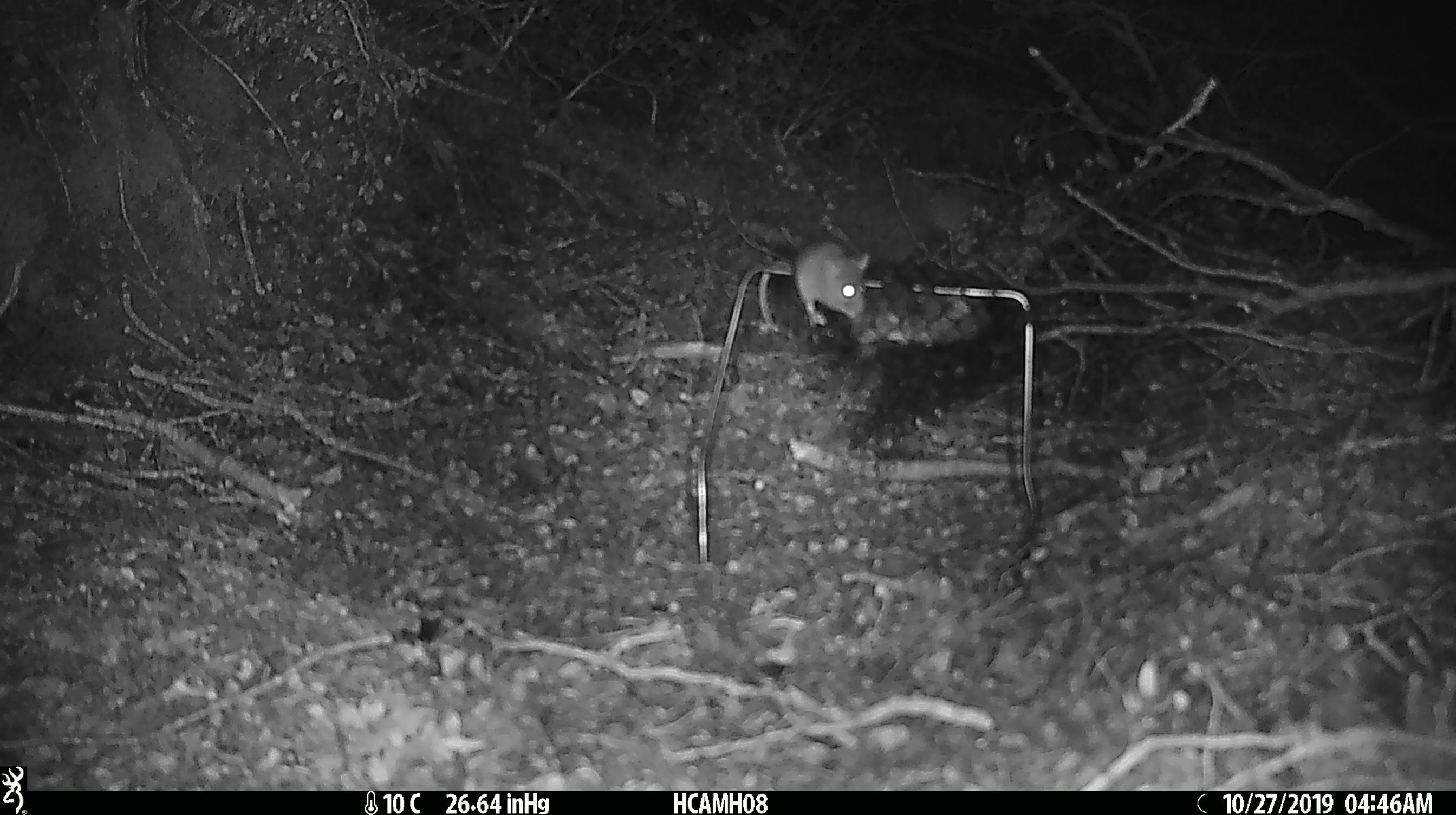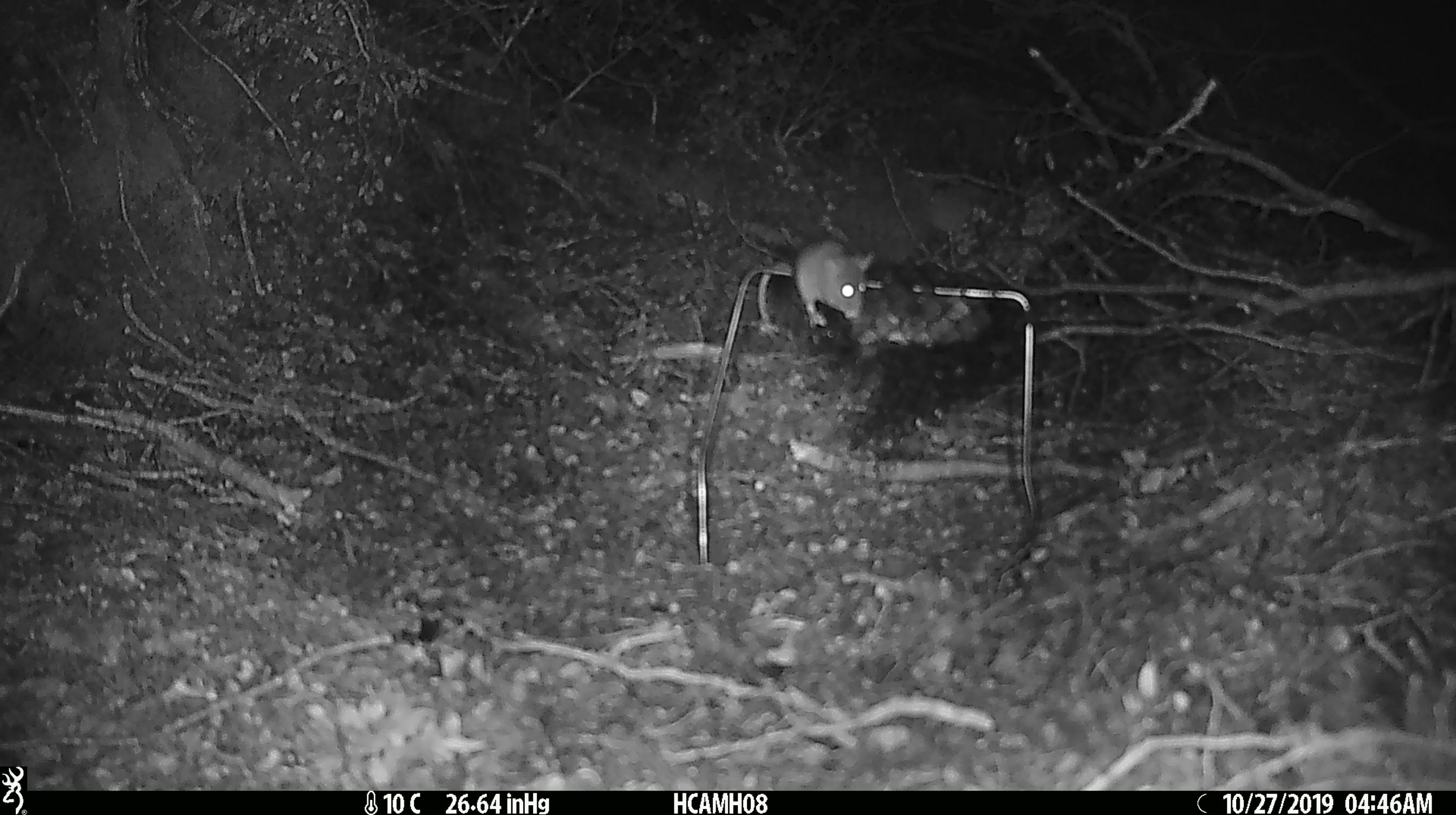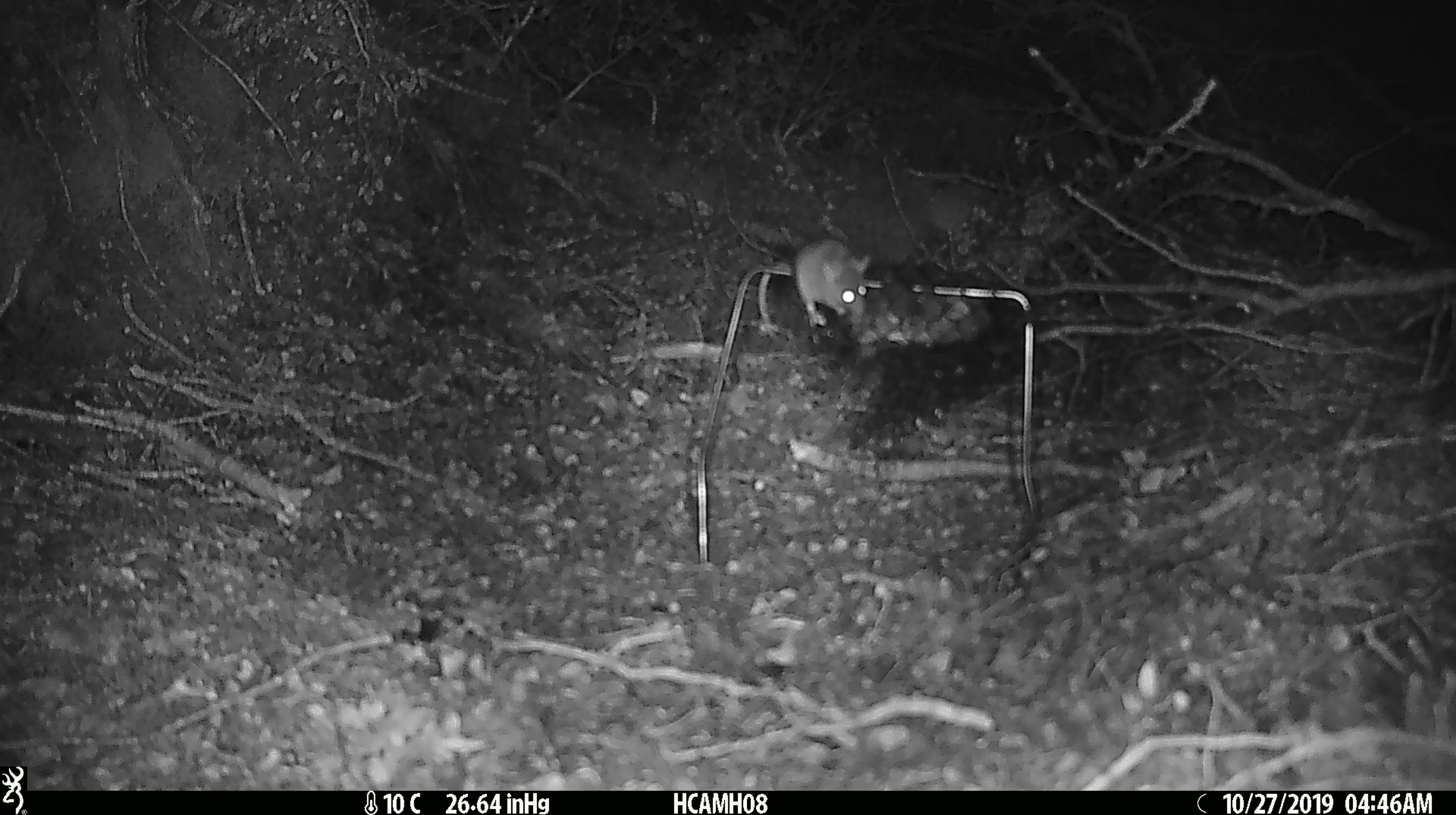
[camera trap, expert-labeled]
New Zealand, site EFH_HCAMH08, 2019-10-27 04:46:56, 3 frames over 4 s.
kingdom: Animalia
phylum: Chordata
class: Mammalia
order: Rodentia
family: Muridae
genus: Mus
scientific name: Mus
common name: mouse